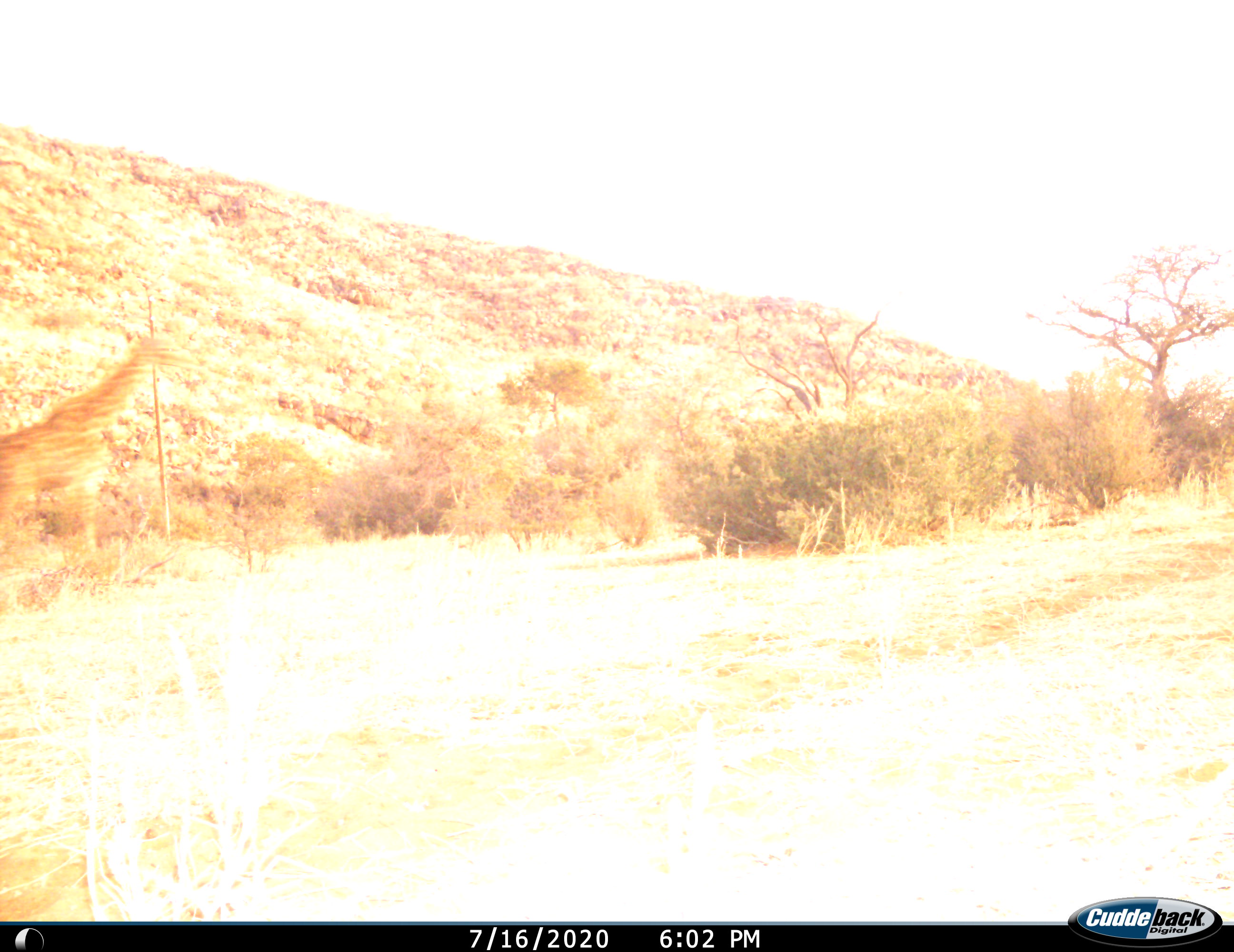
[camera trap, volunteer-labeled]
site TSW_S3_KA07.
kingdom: Animalia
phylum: Chordata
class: Mammalia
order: Artiodactyla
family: Giraffidae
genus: Giraffa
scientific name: Giraffa camelopardalis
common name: giraffe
Giraffe (Giraffa camelopardalis), count 1. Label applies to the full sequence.